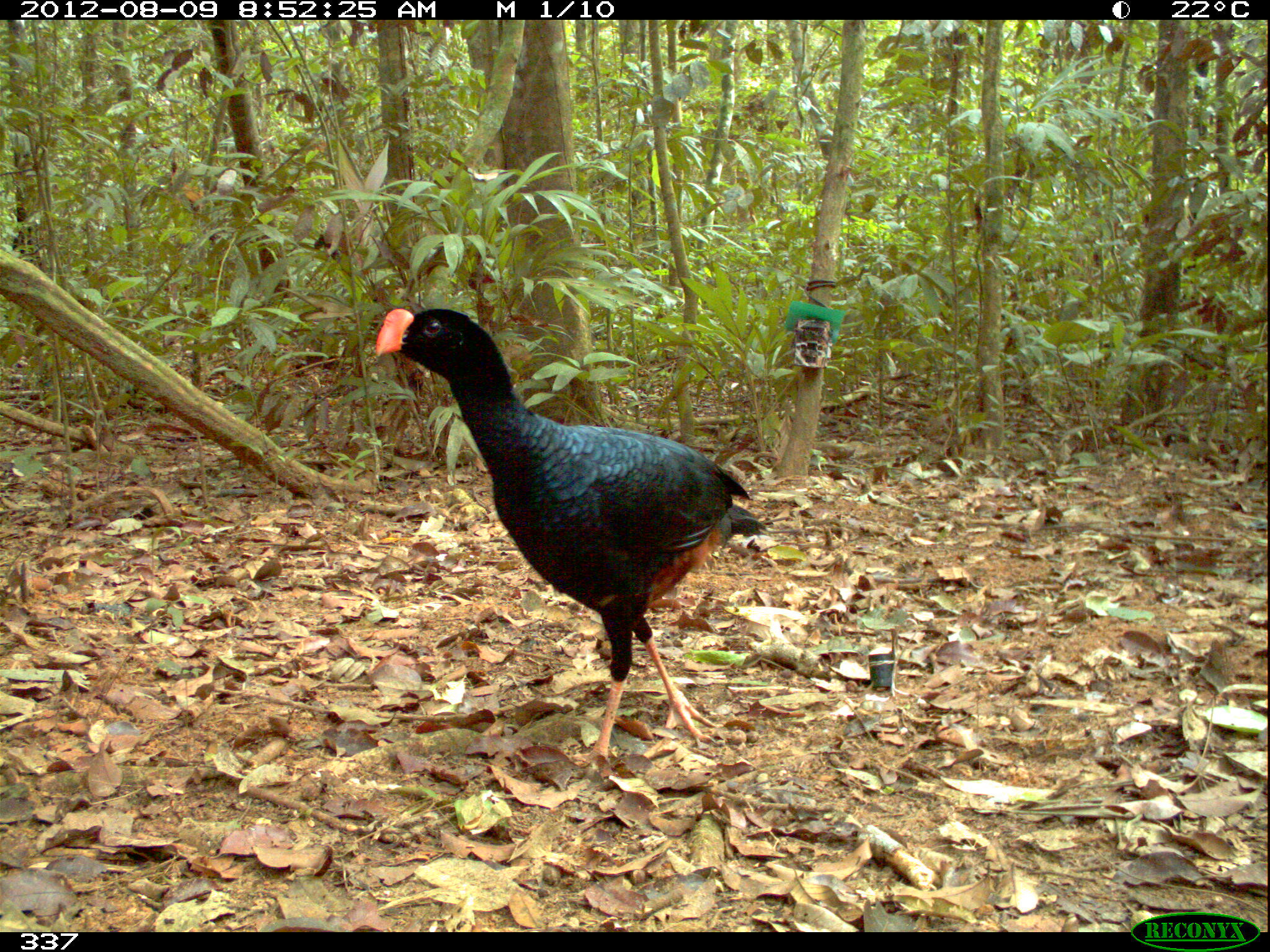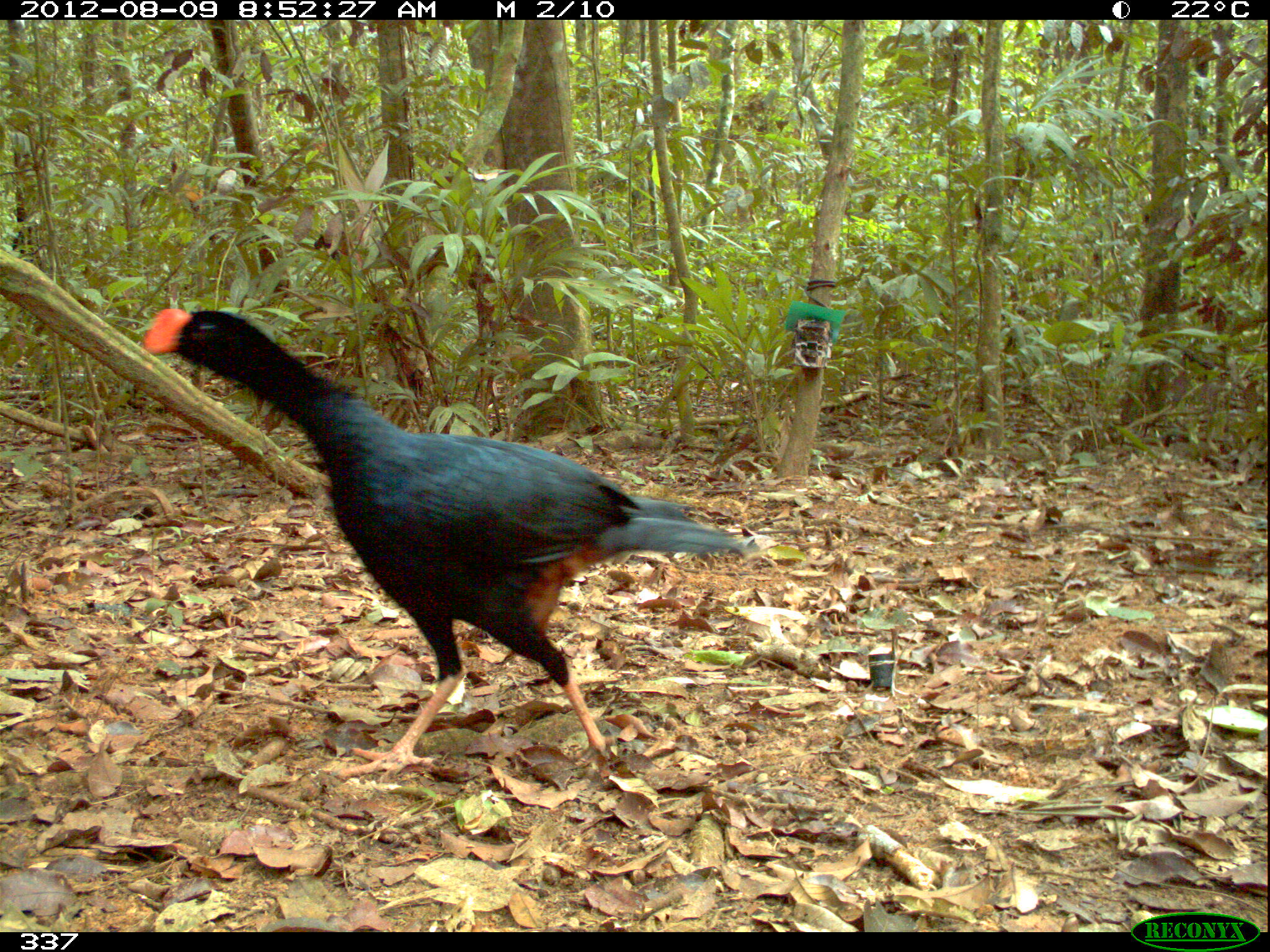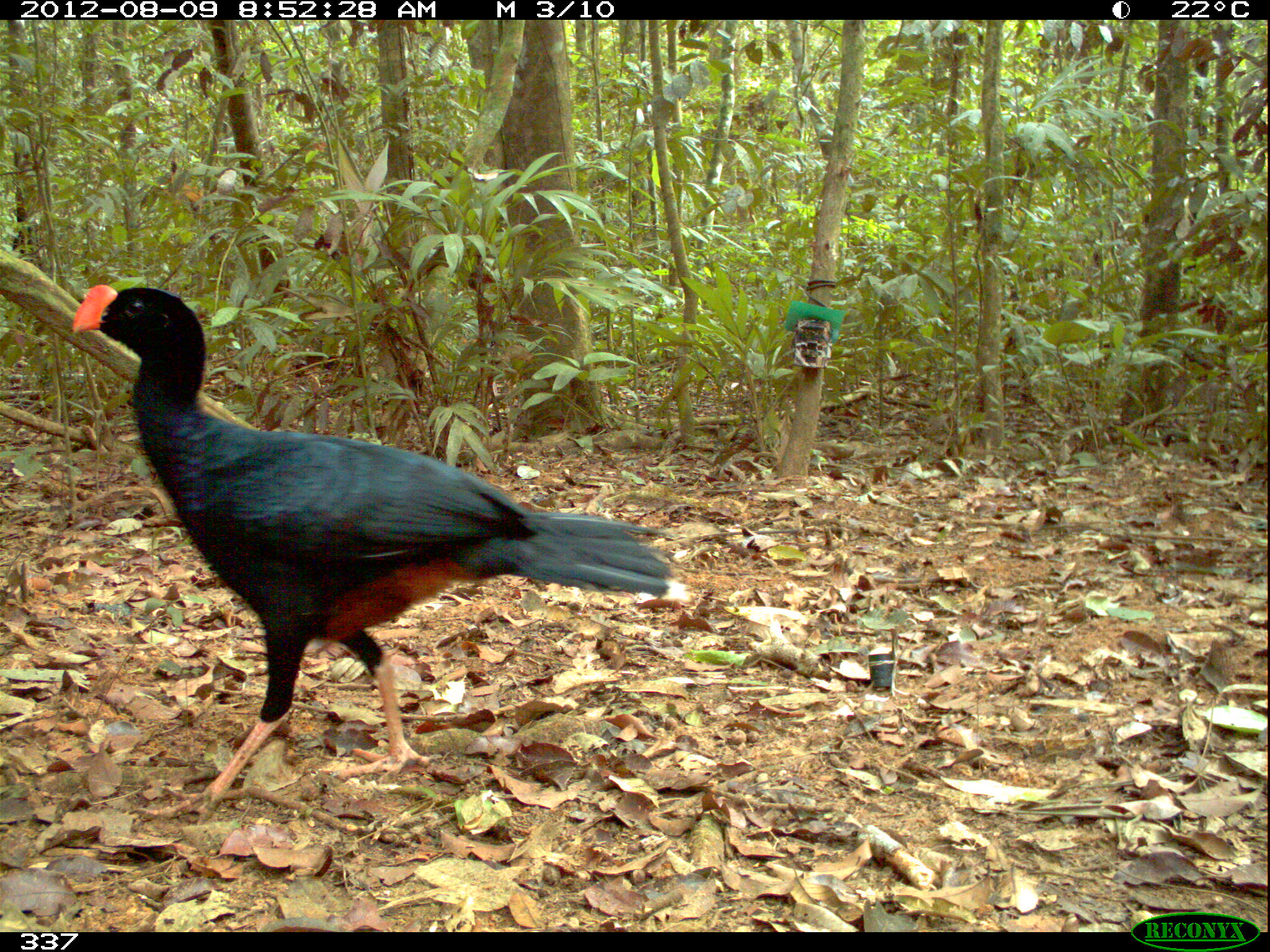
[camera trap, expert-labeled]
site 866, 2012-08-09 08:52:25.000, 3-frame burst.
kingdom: Animalia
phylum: Chordata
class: Aves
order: Galliformes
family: Cracidae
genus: Mitu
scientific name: Mitu tuberosum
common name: razor-billed curassow